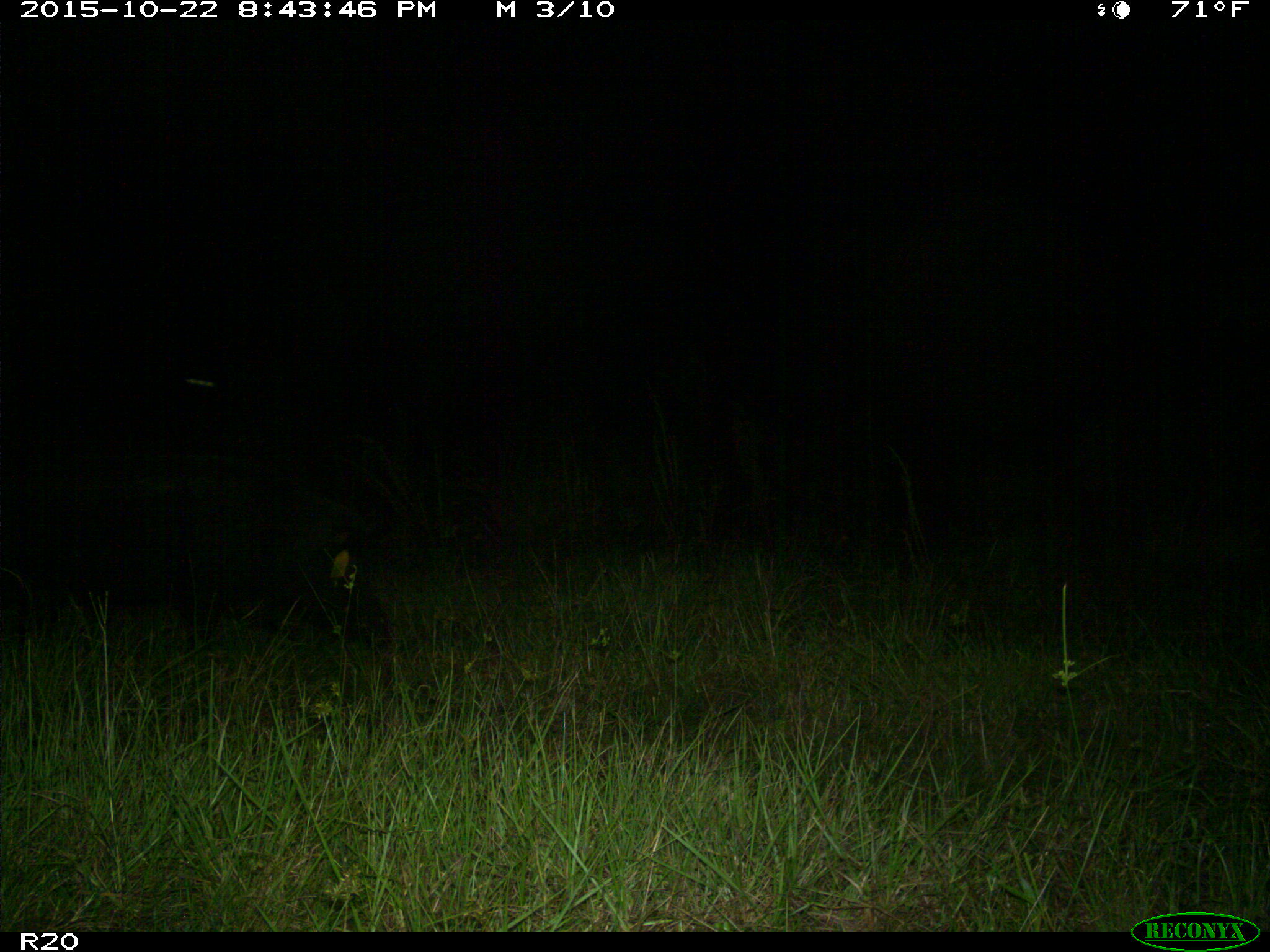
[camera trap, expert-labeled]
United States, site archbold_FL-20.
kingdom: Animalia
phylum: Chordata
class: Mammalia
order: Artiodactyla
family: Suidae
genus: Sus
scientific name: Sus scrofa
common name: wild boar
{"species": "Sus scrofa (wild boar)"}